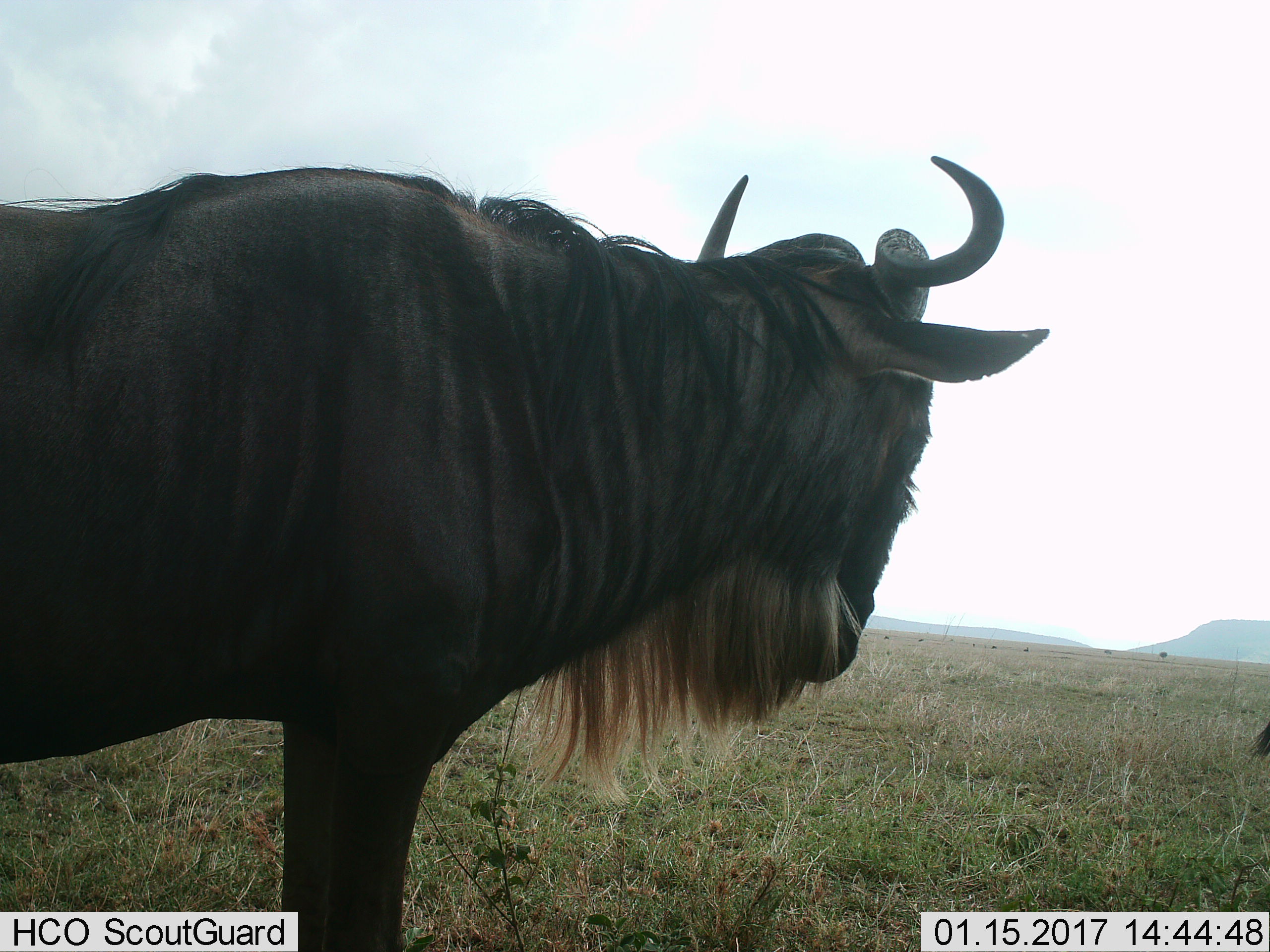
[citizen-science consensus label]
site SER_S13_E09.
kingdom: Animalia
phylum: Chordata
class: Mammalia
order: Artiodactyla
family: Bovidae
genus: Connochaetes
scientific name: Connochaetes taurinus taurinus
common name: blue wildebeest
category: wildebeestblue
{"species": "wildebeestblue (blue wildebeest) (Connochaetes taurinus taurinus)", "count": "2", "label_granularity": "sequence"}